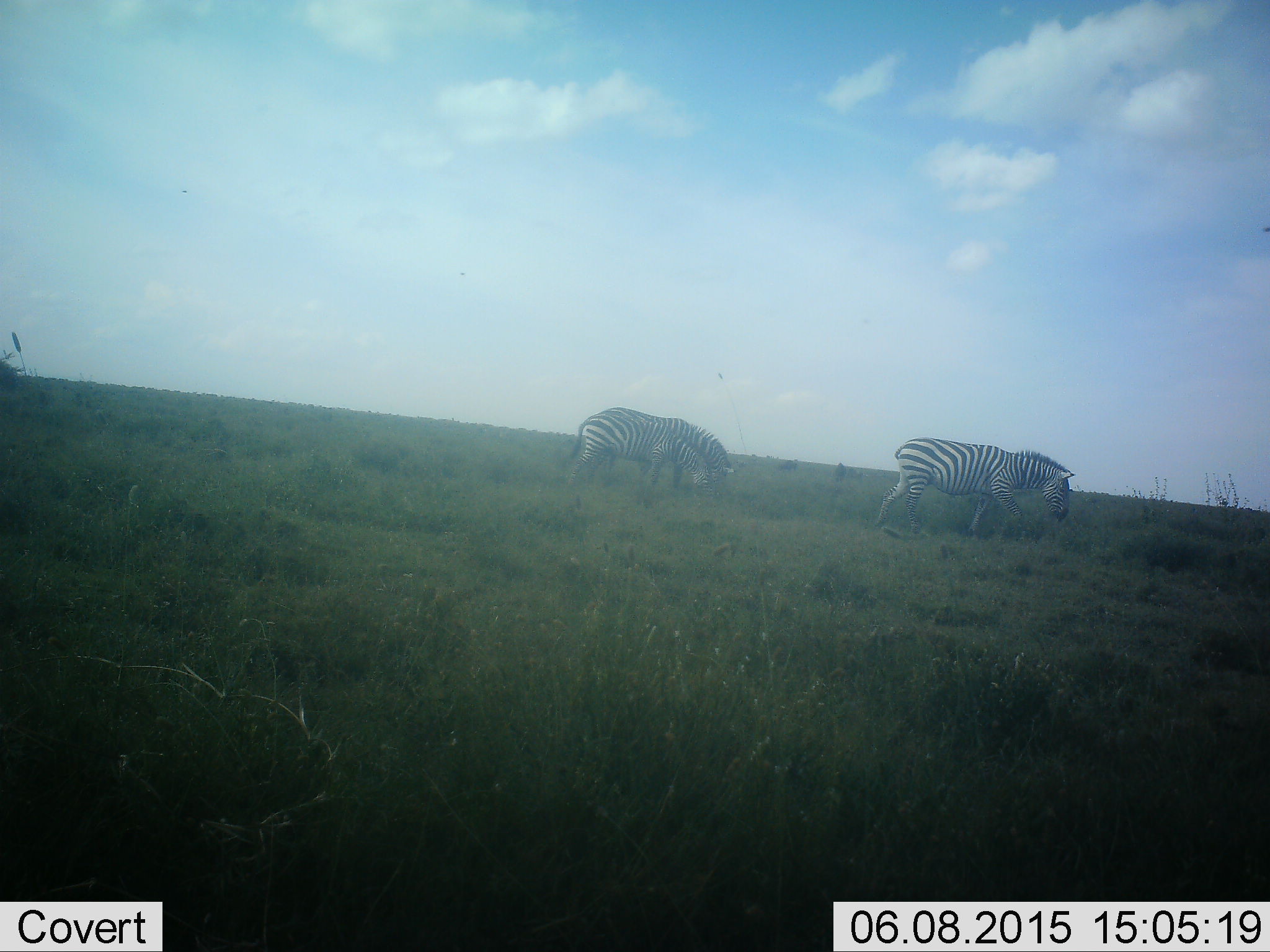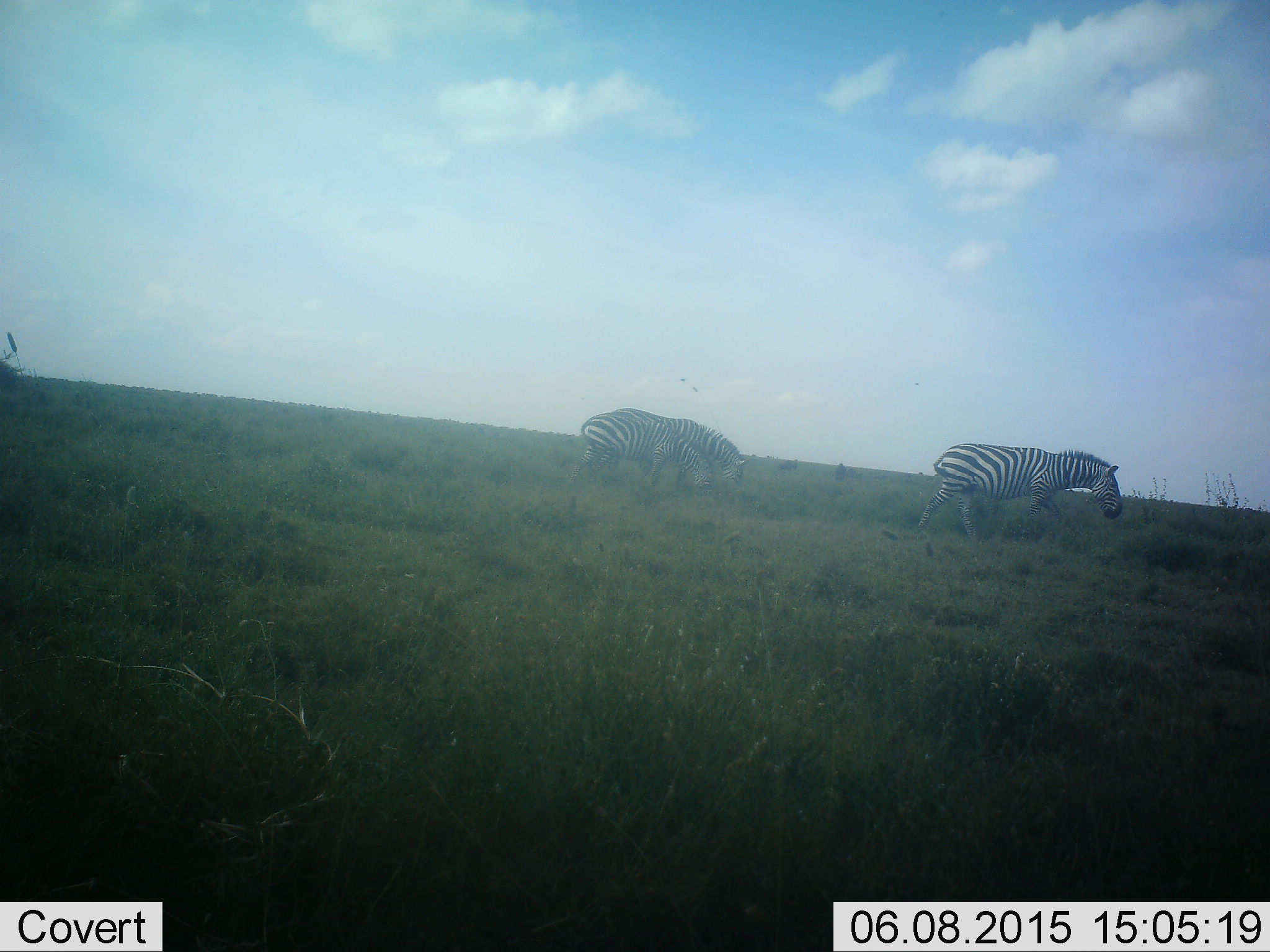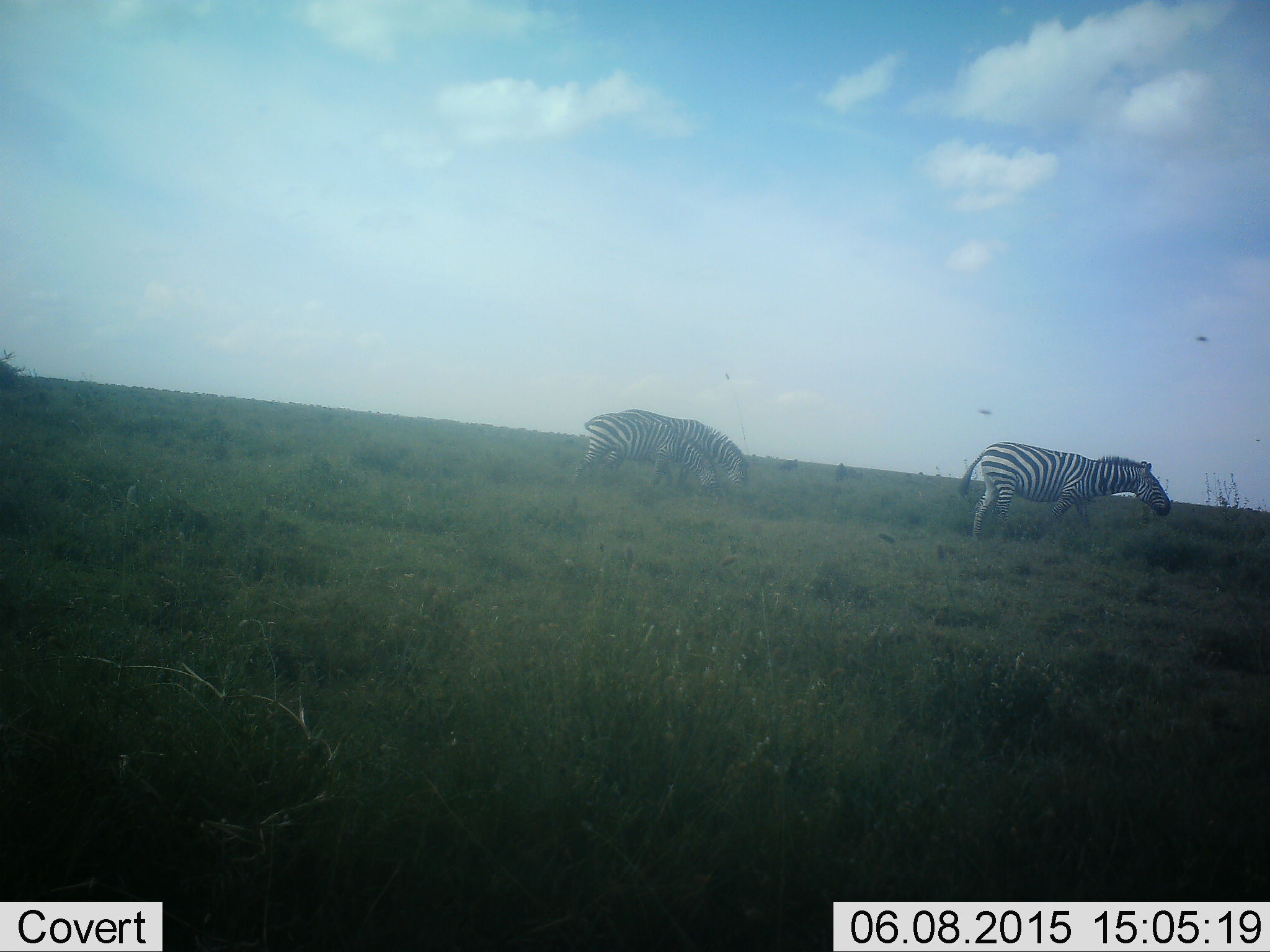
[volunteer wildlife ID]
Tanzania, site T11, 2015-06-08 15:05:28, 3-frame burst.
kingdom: Animalia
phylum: Chordata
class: Mammalia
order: Perissodactyla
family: Equidae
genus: Equus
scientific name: Equus quagga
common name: plains zebra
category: zebra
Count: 2.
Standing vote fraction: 20%.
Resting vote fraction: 0%.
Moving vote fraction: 90%.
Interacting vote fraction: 0%.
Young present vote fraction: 0%.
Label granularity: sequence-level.